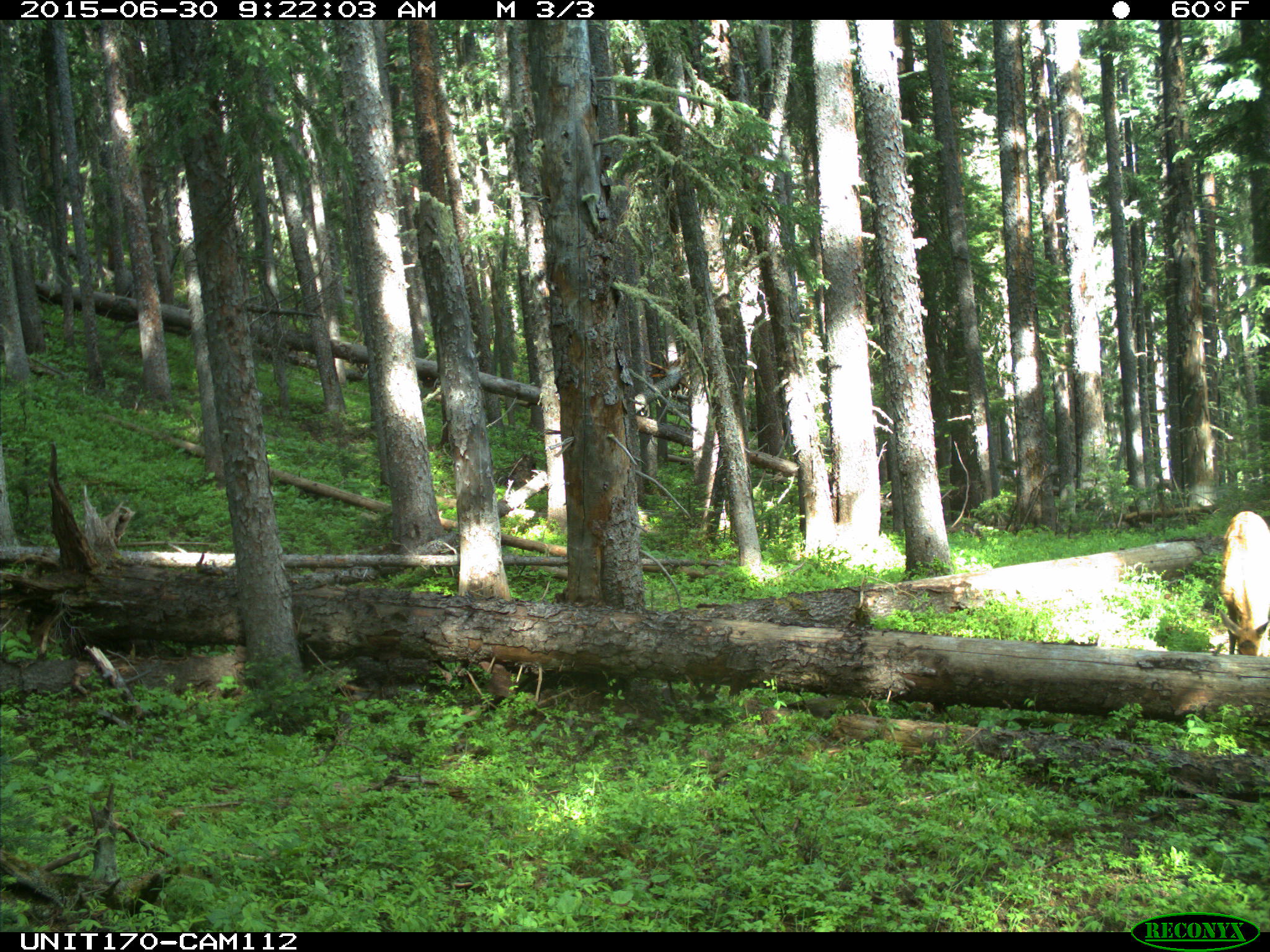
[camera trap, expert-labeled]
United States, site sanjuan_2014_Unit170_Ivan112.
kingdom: Animalia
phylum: Chordata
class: Mammalia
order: Artiodactyla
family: Cervidae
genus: Cervus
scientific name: Cervus elaphus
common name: red deer